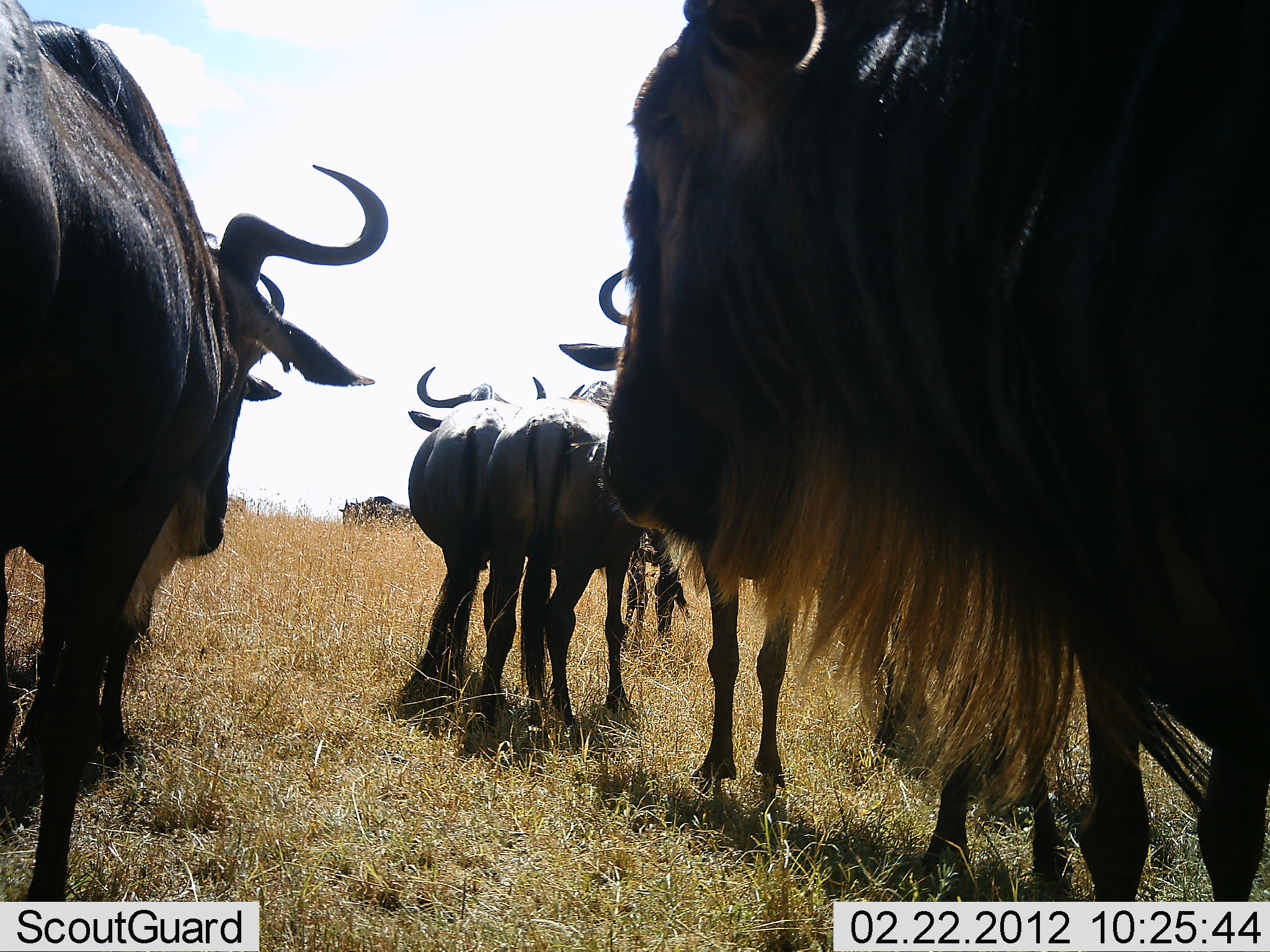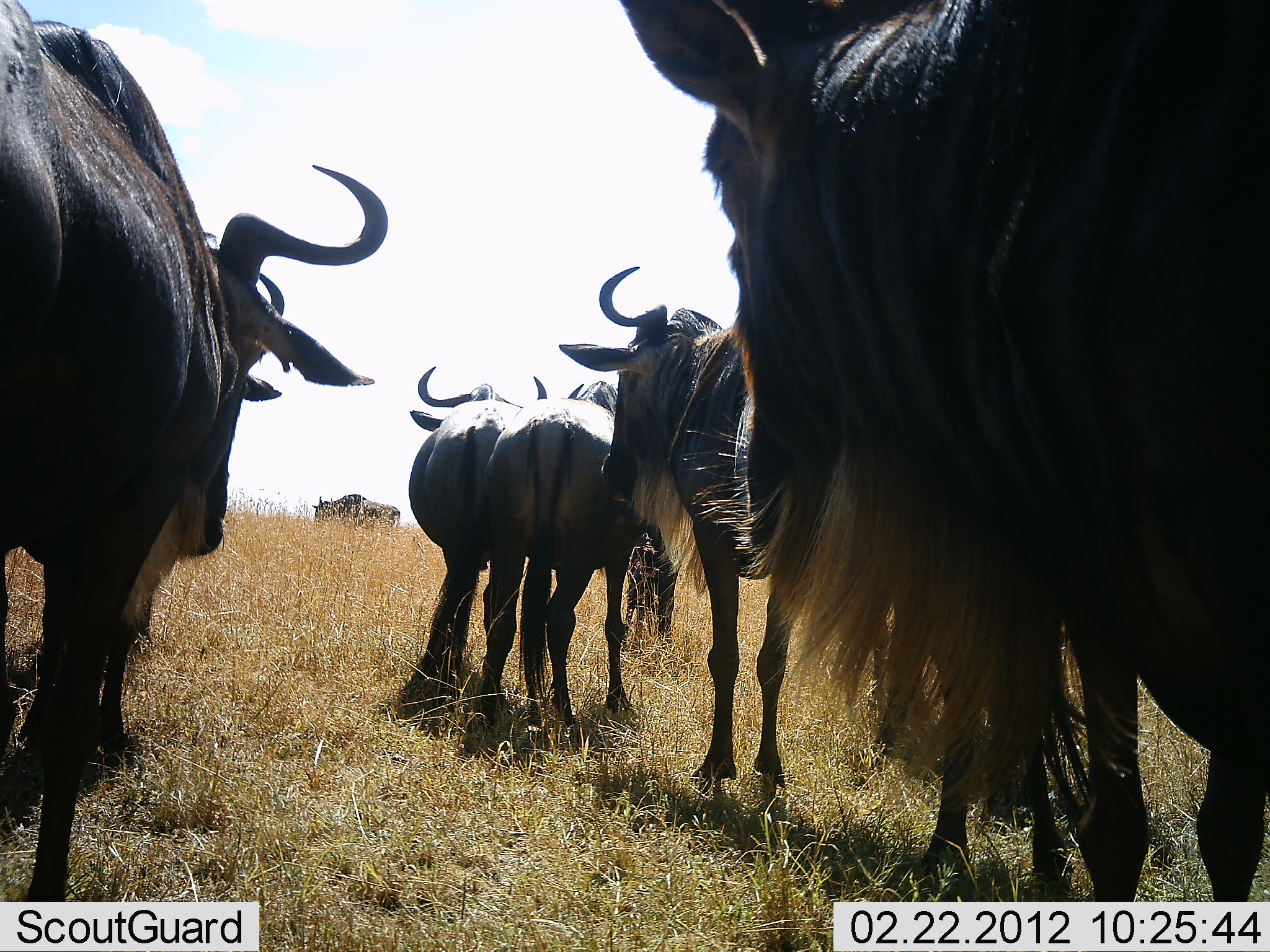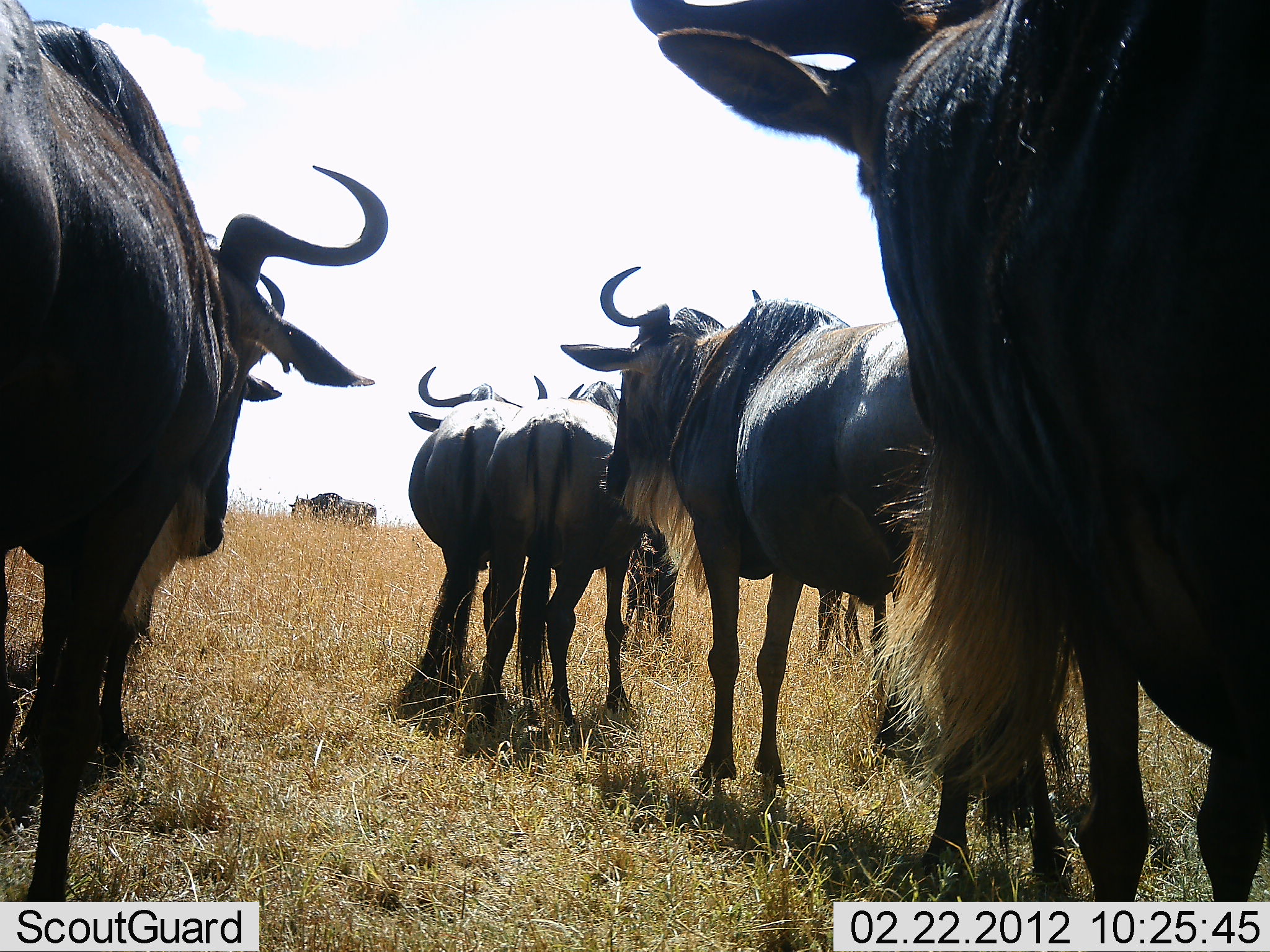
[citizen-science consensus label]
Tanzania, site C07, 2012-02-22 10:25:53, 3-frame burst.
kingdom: Animalia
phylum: Chordata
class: Mammalia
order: Artiodactyla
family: Bovidae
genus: Connochaetes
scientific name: Connochaetes taurinus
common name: blue wildebeest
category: wildebeest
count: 7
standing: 89%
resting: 0%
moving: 68%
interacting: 0%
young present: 0%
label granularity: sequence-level